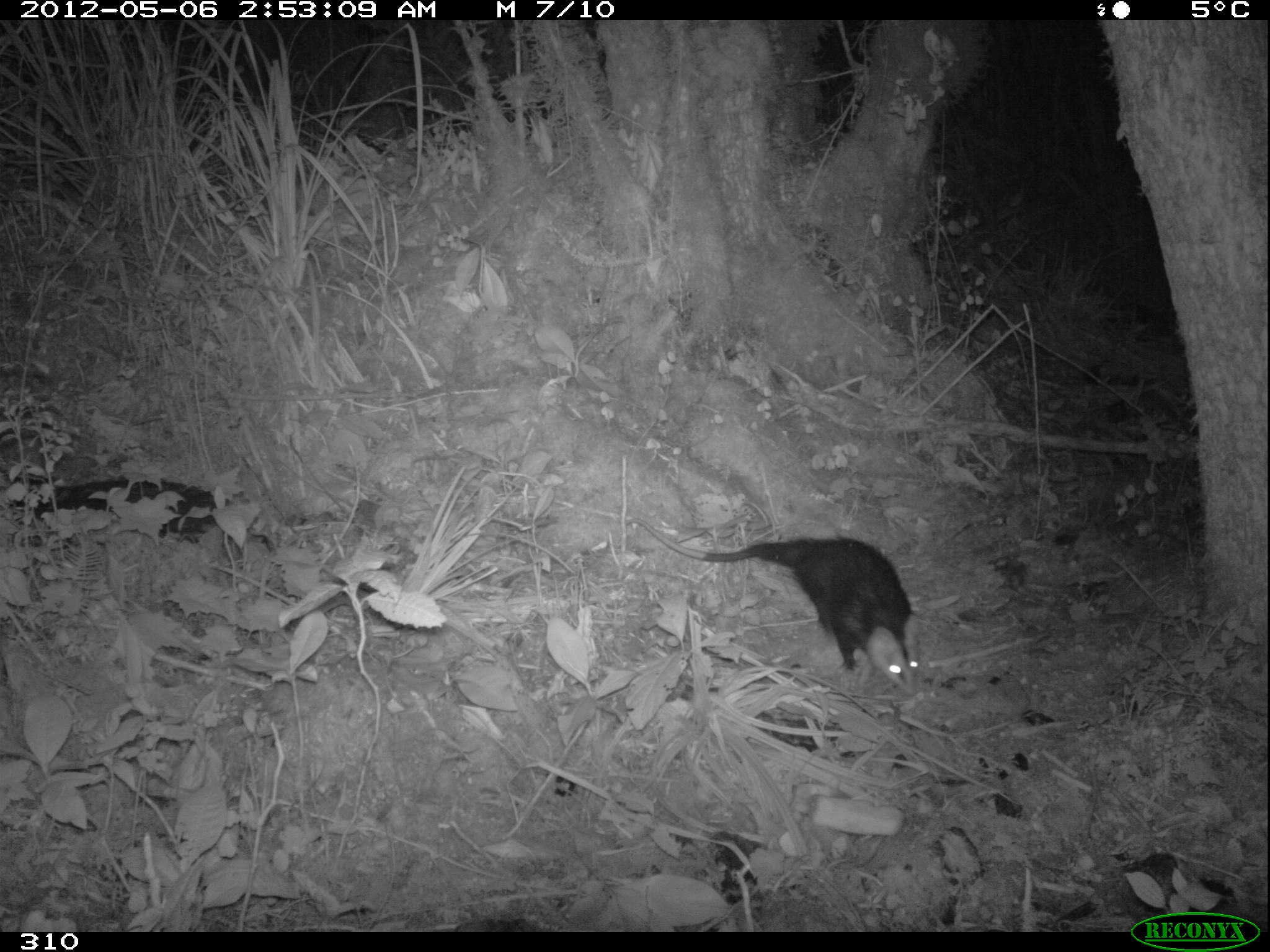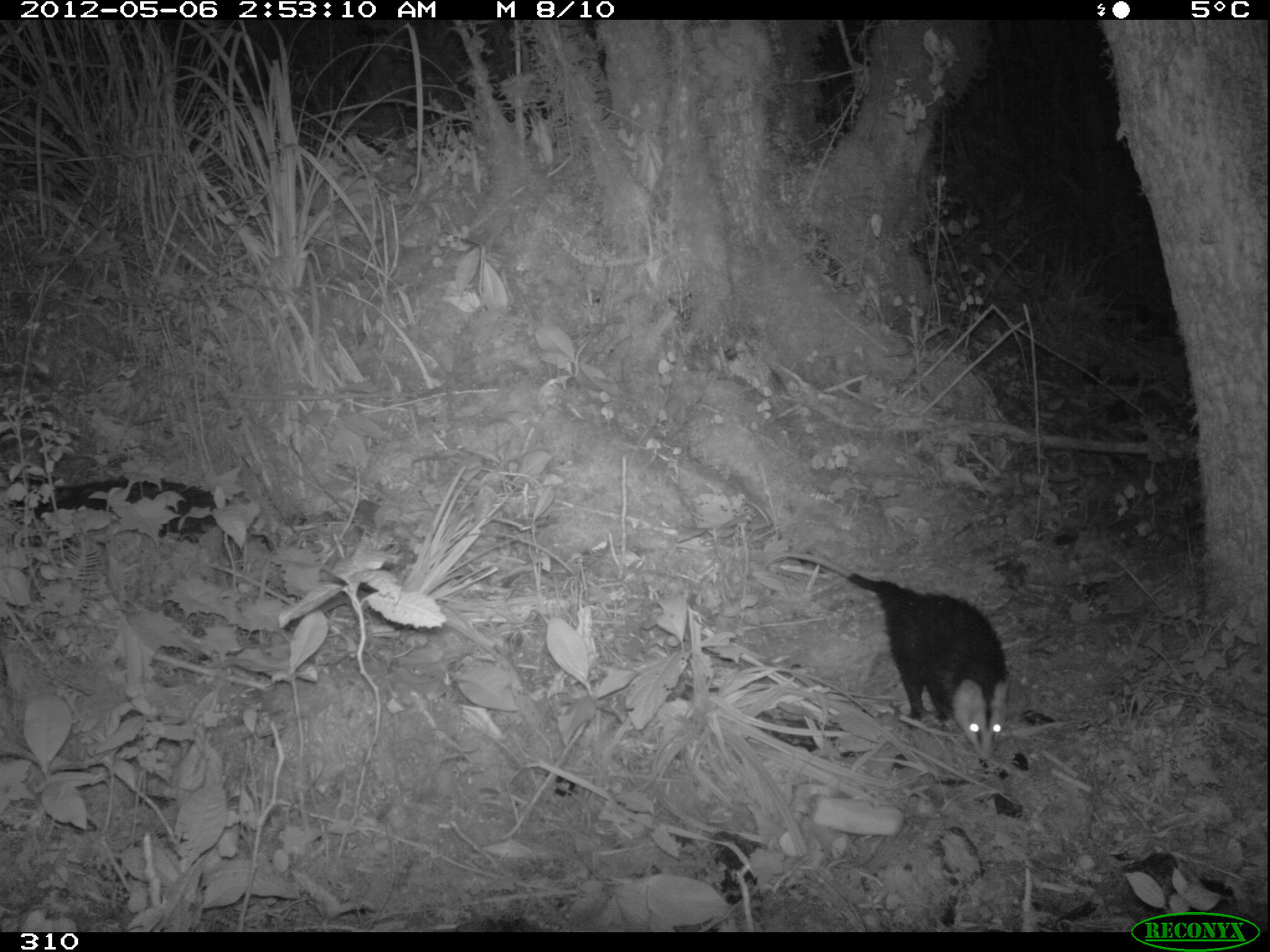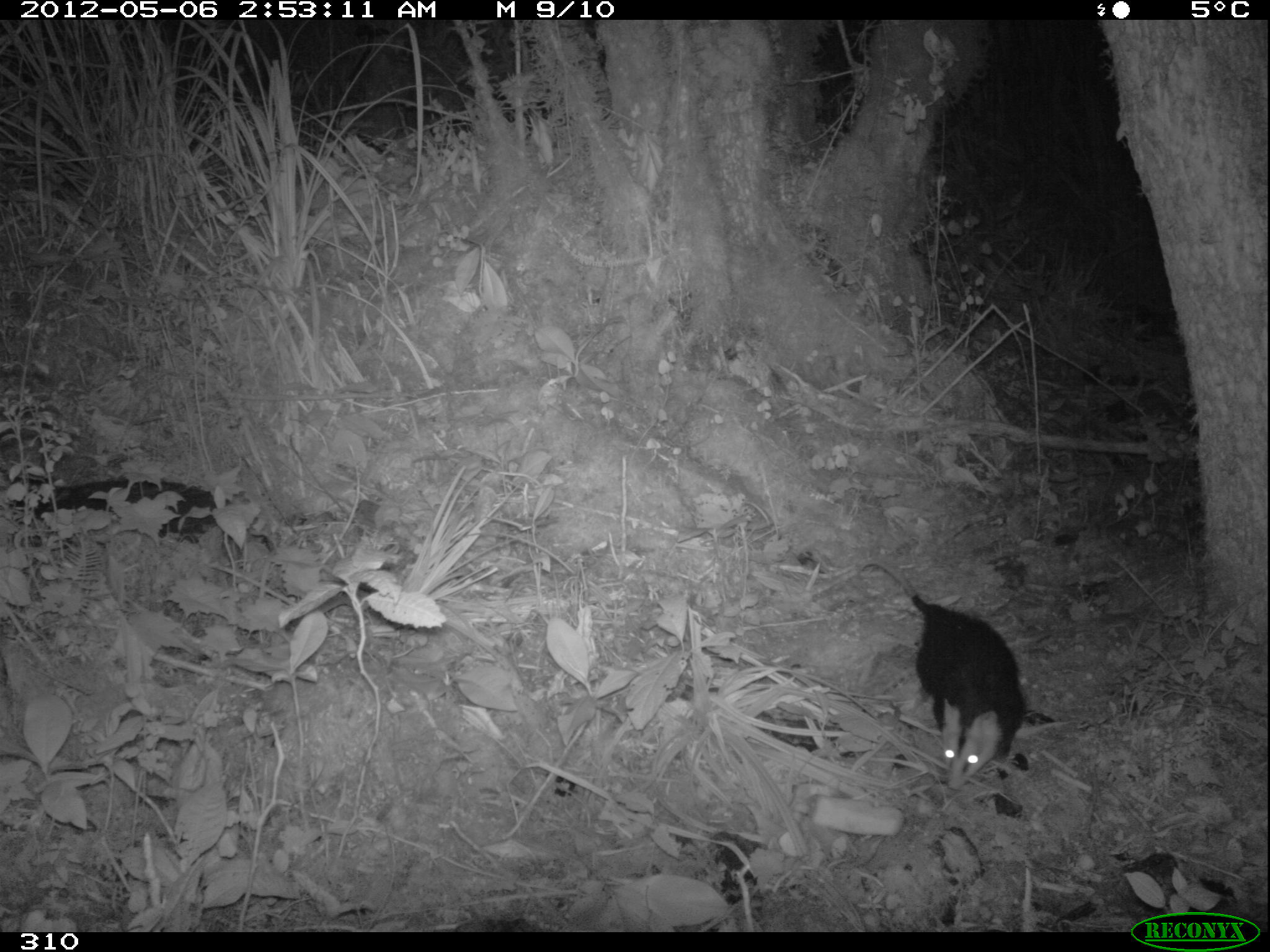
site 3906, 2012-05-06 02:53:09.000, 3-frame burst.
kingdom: Animalia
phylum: Chordata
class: Mammalia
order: Didelphimorphia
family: Didelphidae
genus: Didelphis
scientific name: Didelphis pernigra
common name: andean white-eared opossum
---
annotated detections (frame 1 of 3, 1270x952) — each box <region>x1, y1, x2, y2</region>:
didelphis pernigra: <region>624, 515, 921, 696</region>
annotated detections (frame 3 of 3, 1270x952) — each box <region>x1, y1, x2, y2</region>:
didelphis pernigra: <region>858, 558, 1028, 792</region>